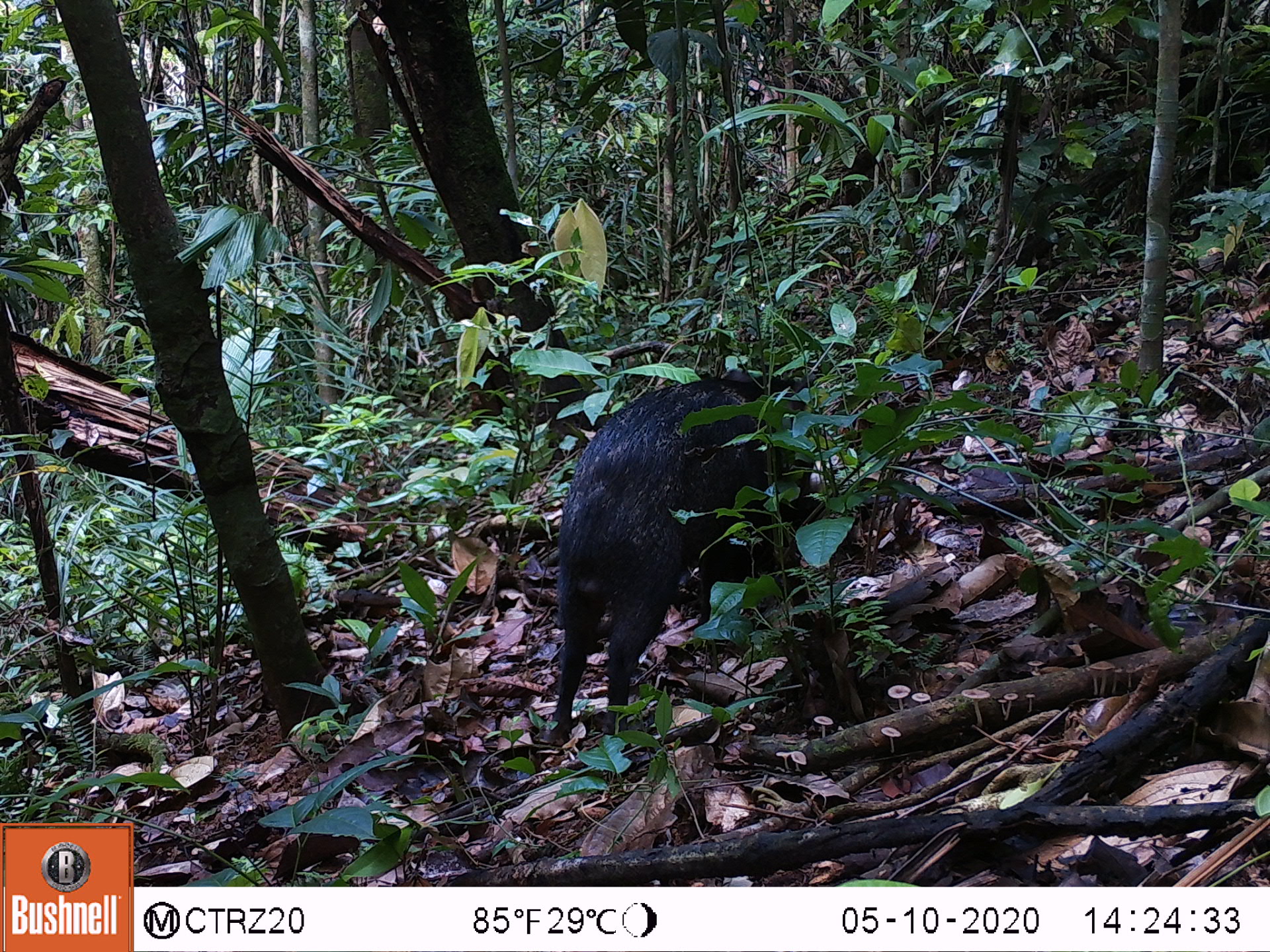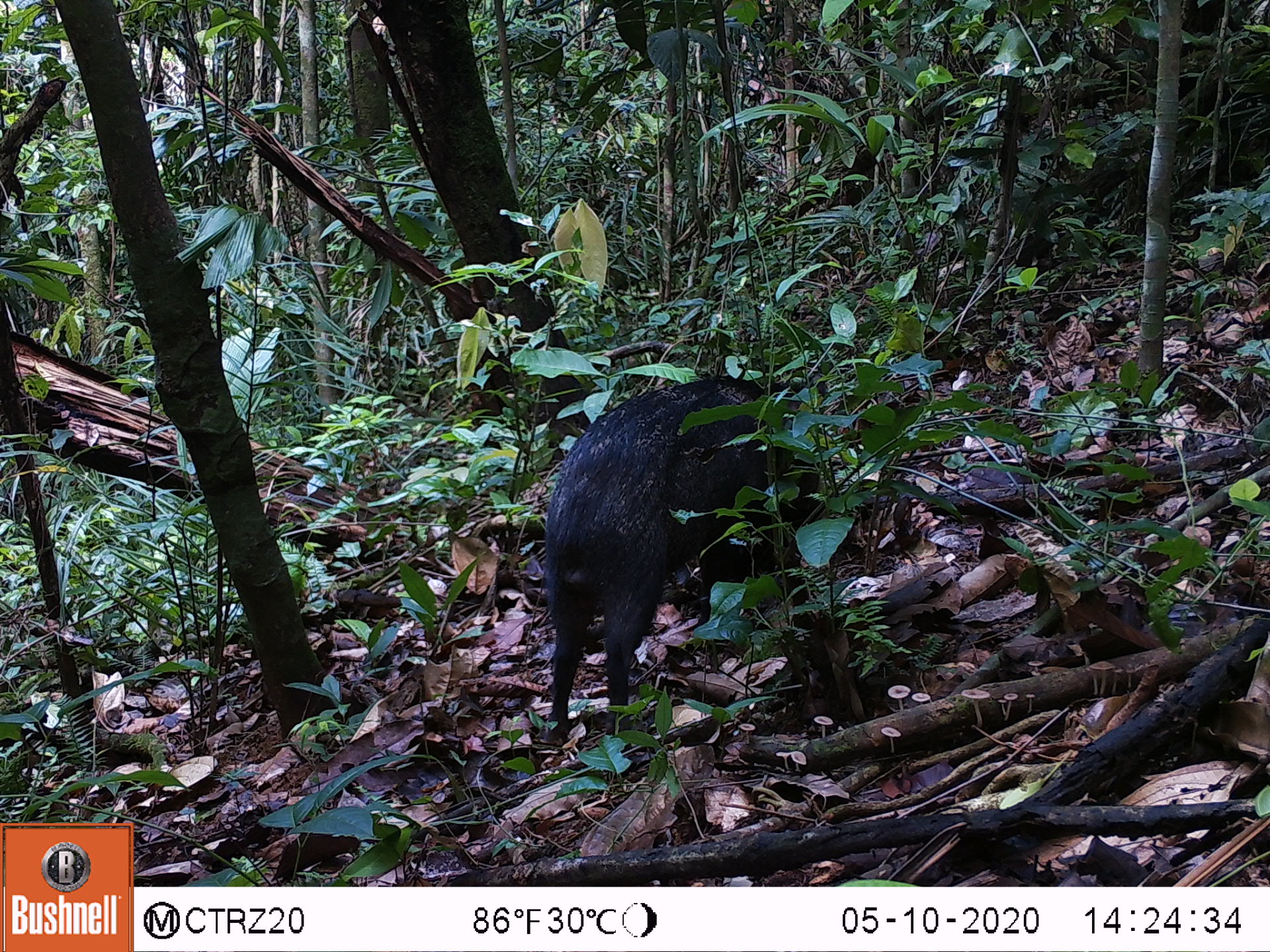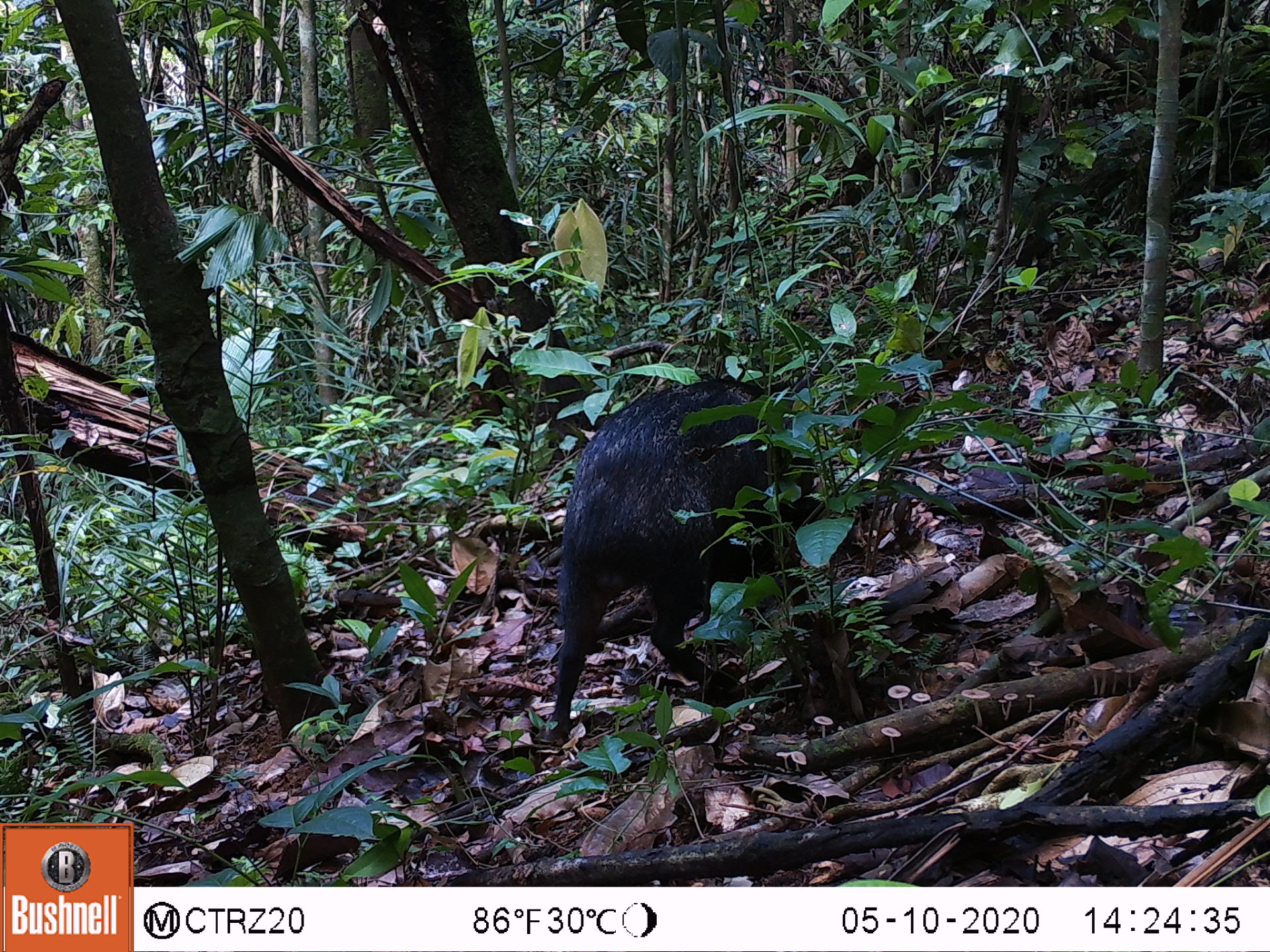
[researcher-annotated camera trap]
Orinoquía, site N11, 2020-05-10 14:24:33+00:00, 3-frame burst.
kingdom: Animalia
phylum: Chordata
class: Mammalia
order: Artiodactyla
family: Tayassuidae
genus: Pecari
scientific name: Pecari tajacu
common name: collared peccary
Collared peccary (Pecari tajacu).